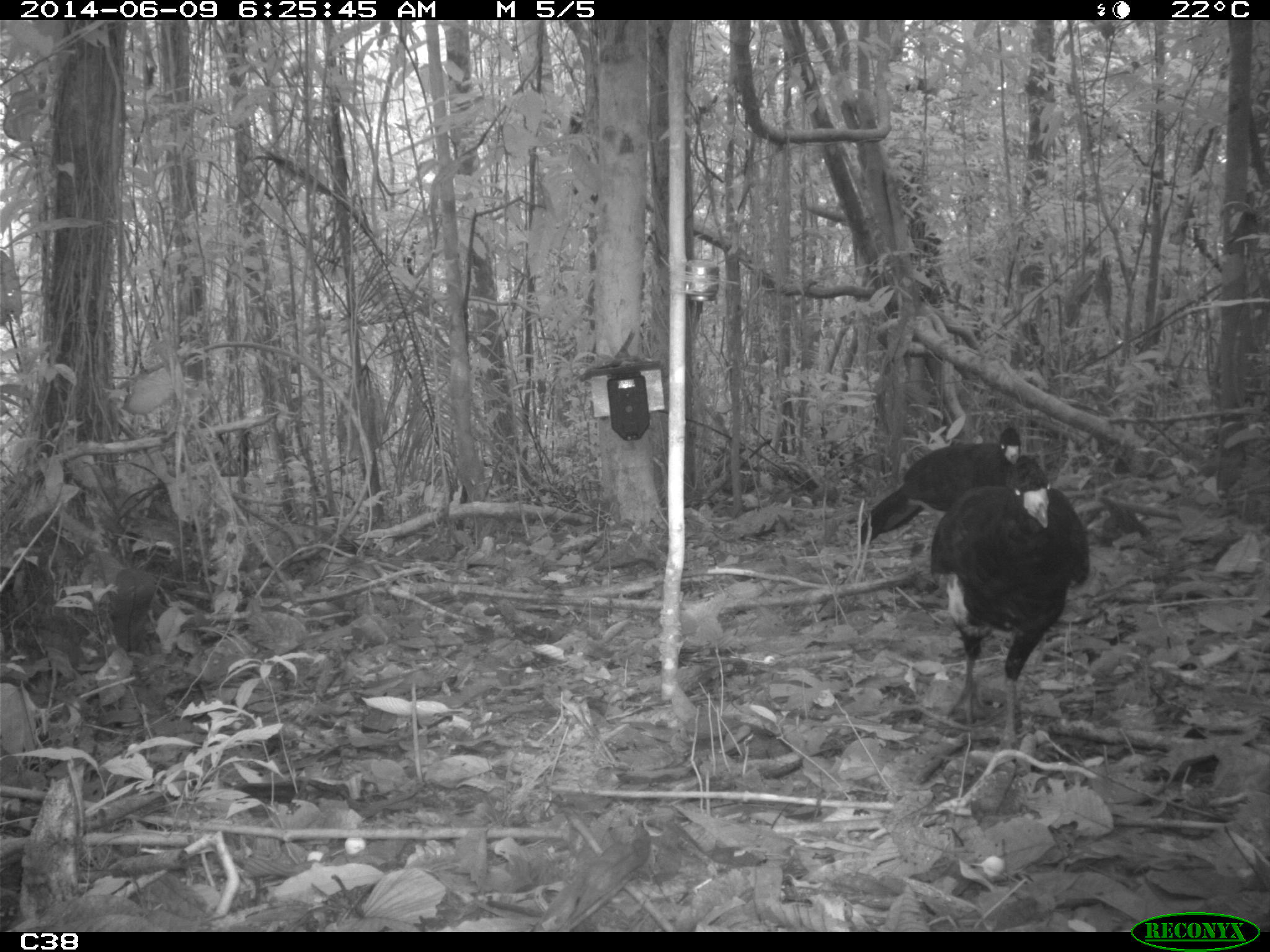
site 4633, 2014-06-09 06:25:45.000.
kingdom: Animalia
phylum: Chordata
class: Aves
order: Galliformes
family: Cracidae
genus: Crax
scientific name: Crax alector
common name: black curassow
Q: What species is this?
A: Crax alector (black curassow).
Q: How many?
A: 2.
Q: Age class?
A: Adult.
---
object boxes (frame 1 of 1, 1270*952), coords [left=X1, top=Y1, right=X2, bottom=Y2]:
crax alector: [left=928, top=456, right=1091, bottom=753]; [left=859, top=427, right=1056, bottom=545]